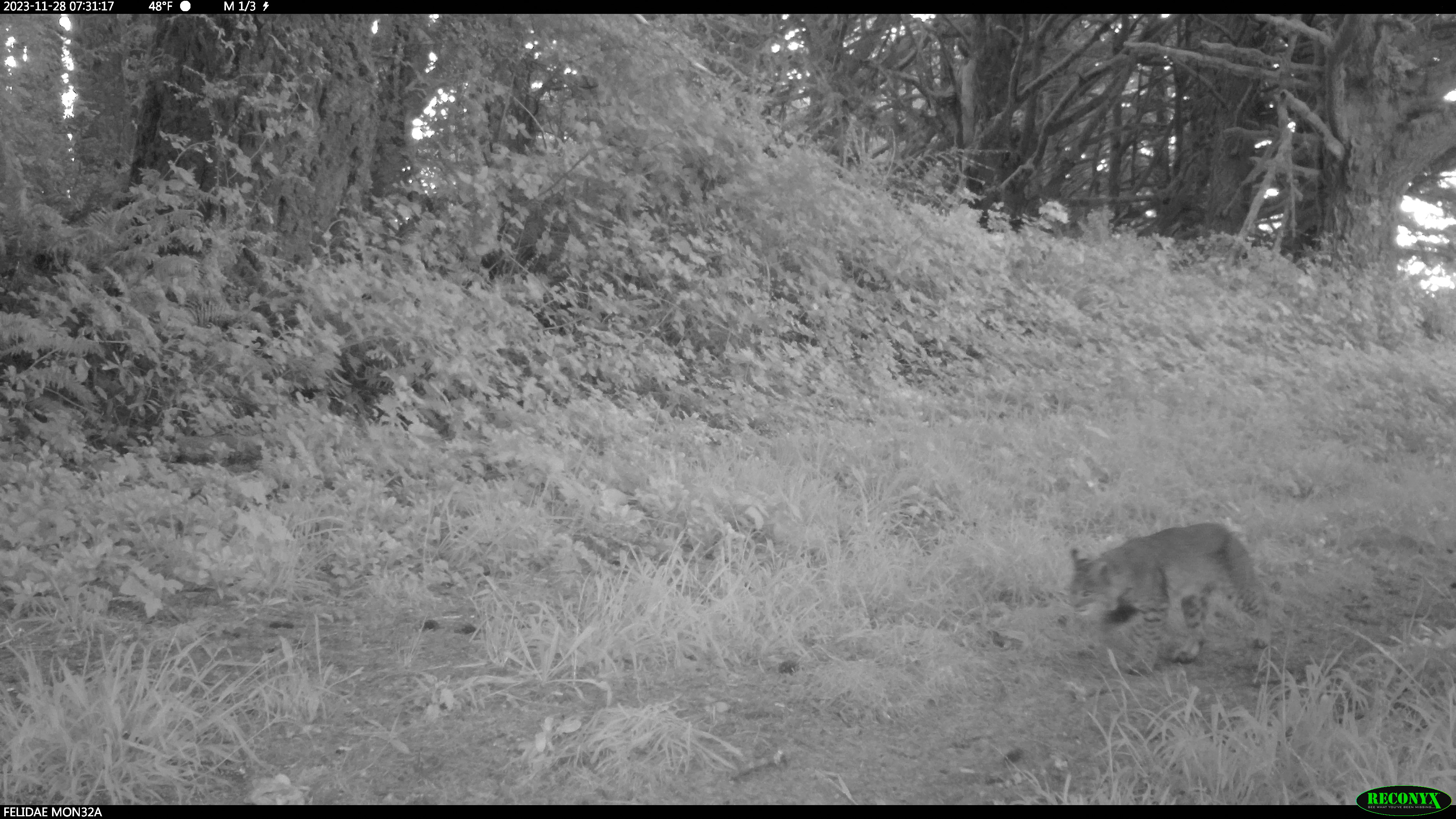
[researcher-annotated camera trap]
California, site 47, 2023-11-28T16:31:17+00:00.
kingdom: Animalia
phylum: Chordata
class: Mammalia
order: Carnivora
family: Felidae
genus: Lynx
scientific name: Lynx rufus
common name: bobcat